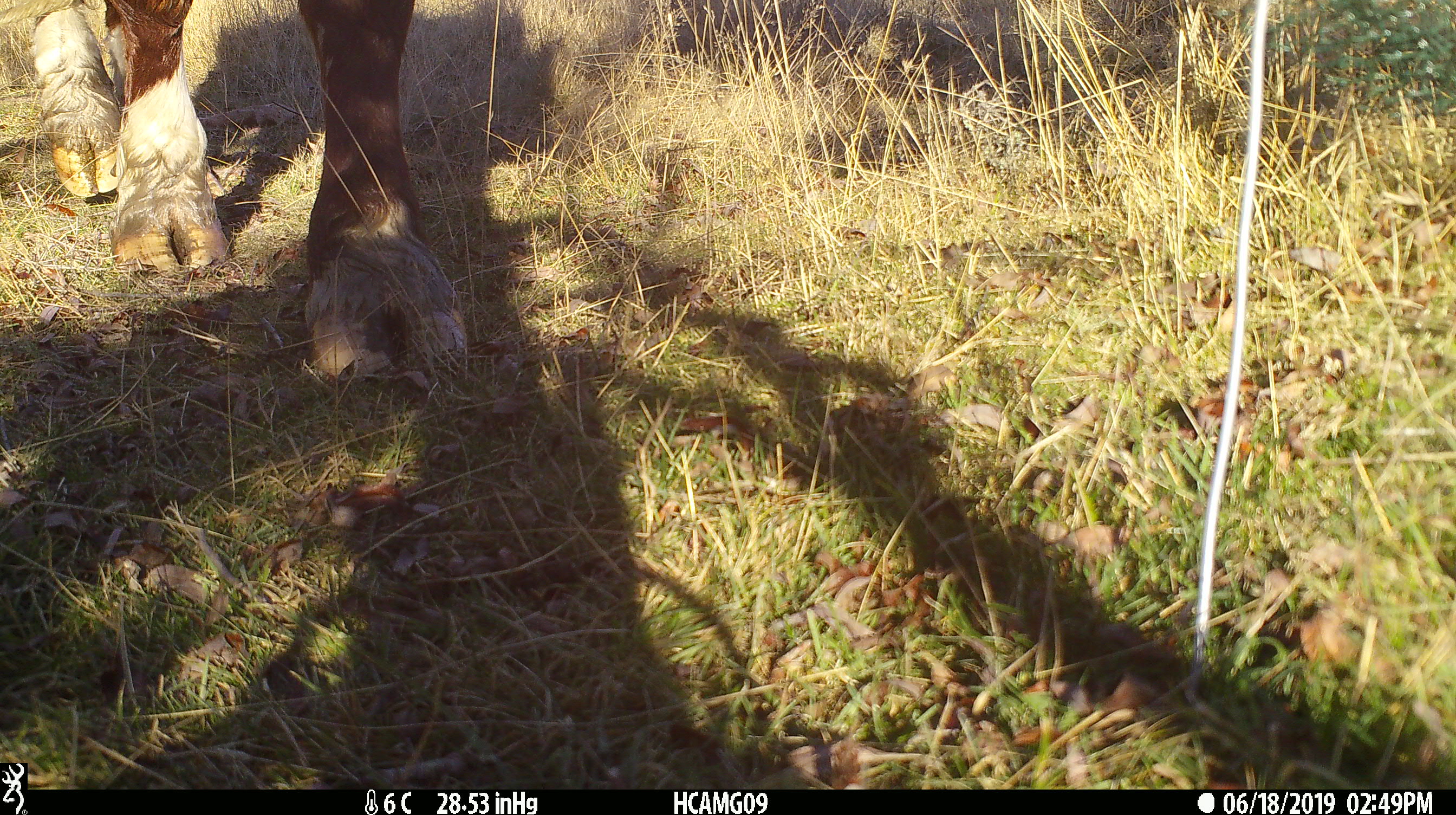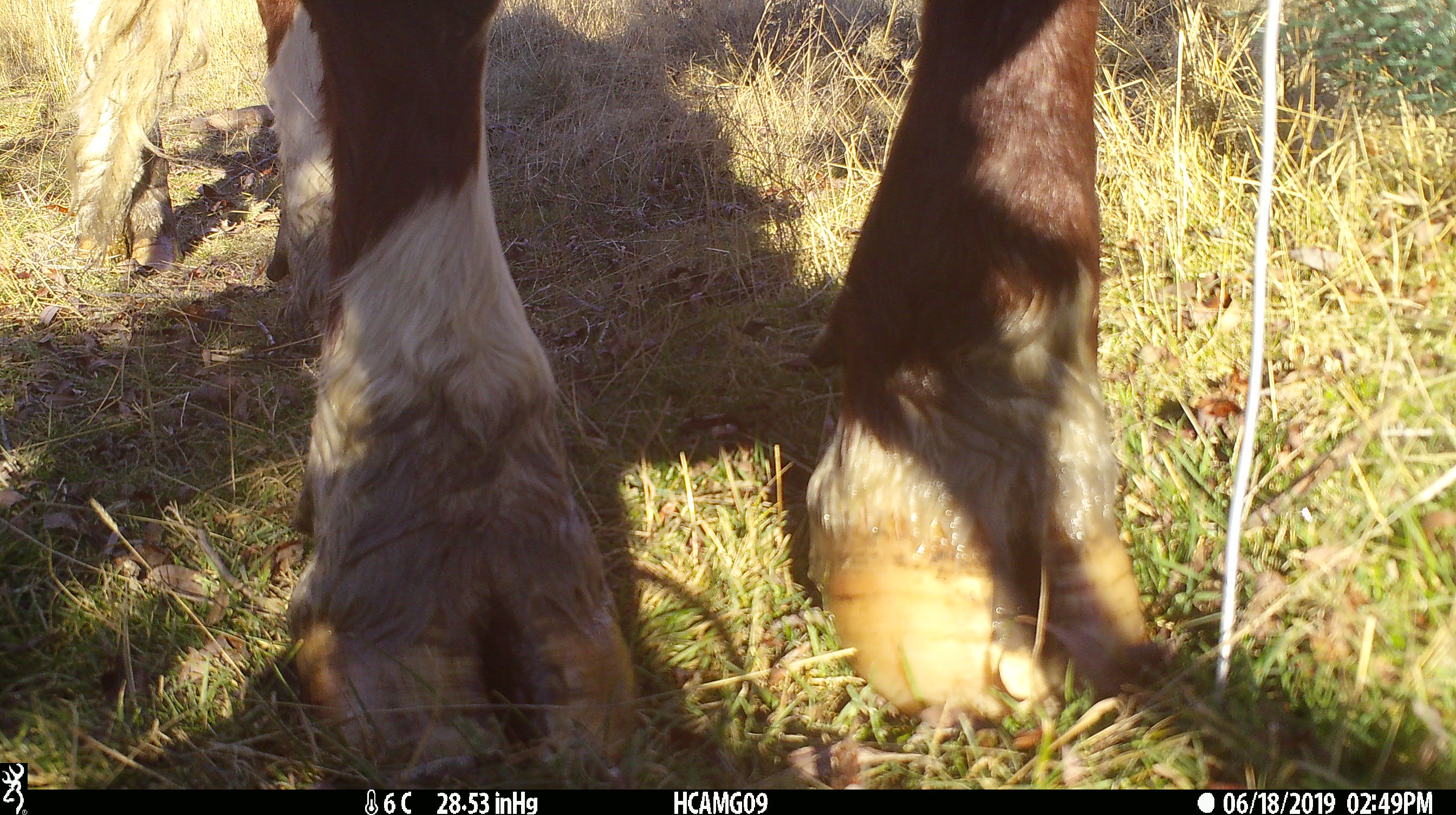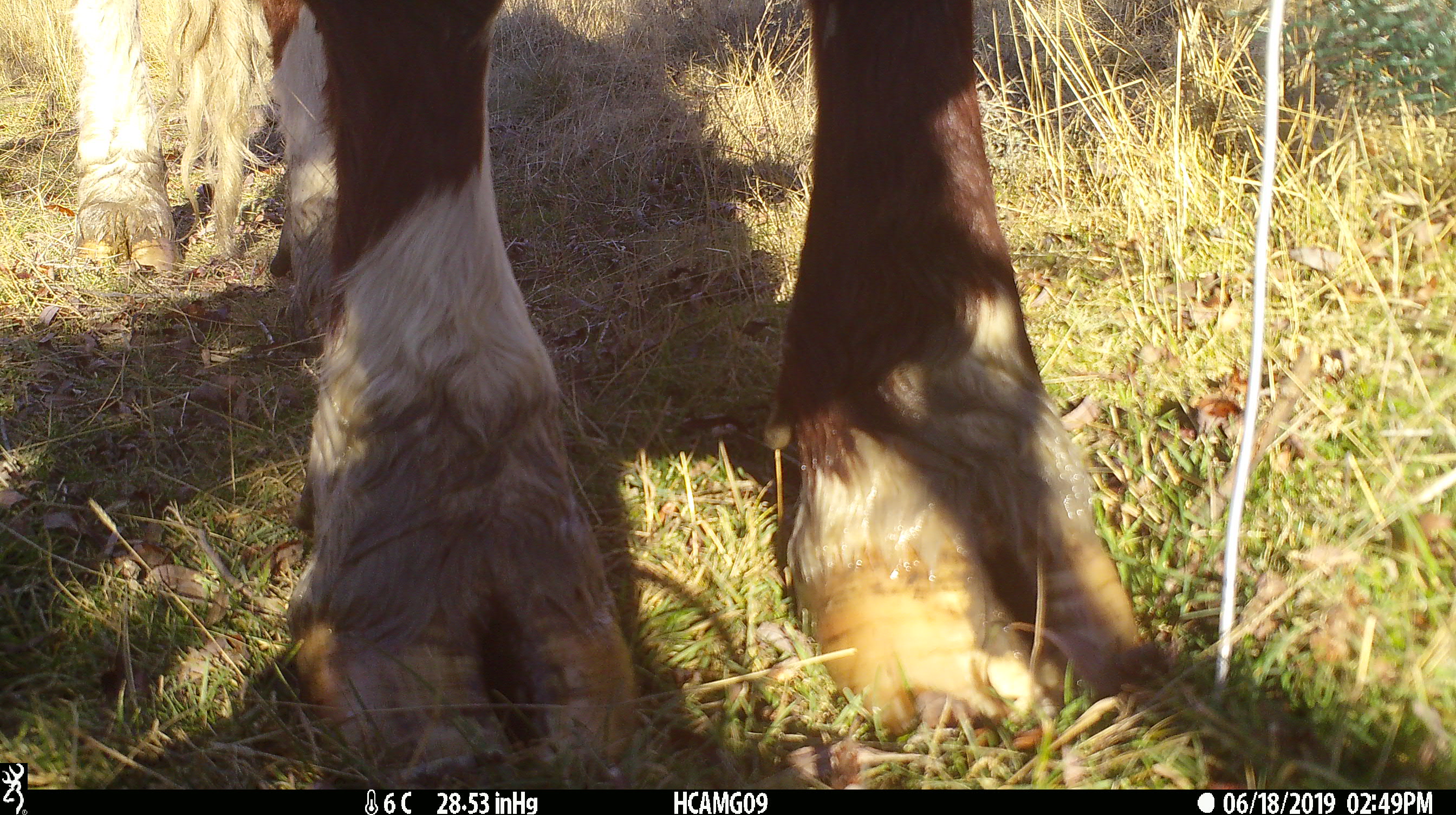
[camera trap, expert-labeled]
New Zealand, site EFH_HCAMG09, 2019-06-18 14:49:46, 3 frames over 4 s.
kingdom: Animalia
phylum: Chordata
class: Mammalia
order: Artiodactyla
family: Bovidae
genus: Bos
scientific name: Bos taurus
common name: domestic cow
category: cow